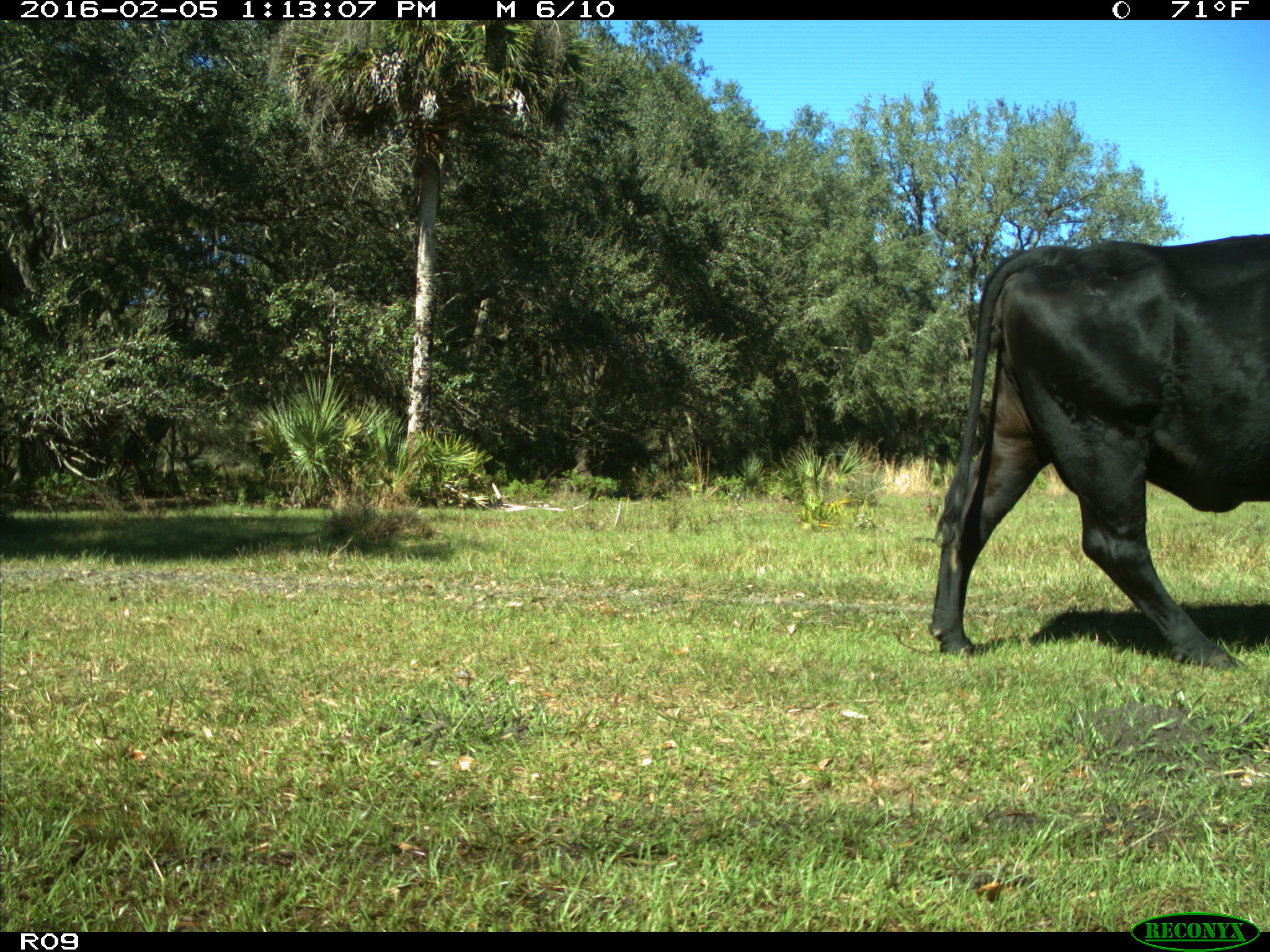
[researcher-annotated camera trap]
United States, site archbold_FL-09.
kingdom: Animalia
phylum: Chordata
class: Mammalia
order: Artiodactyla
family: Bovidae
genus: Bos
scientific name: Bos taurus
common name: domestic cow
Bos taurus (domestic cow).